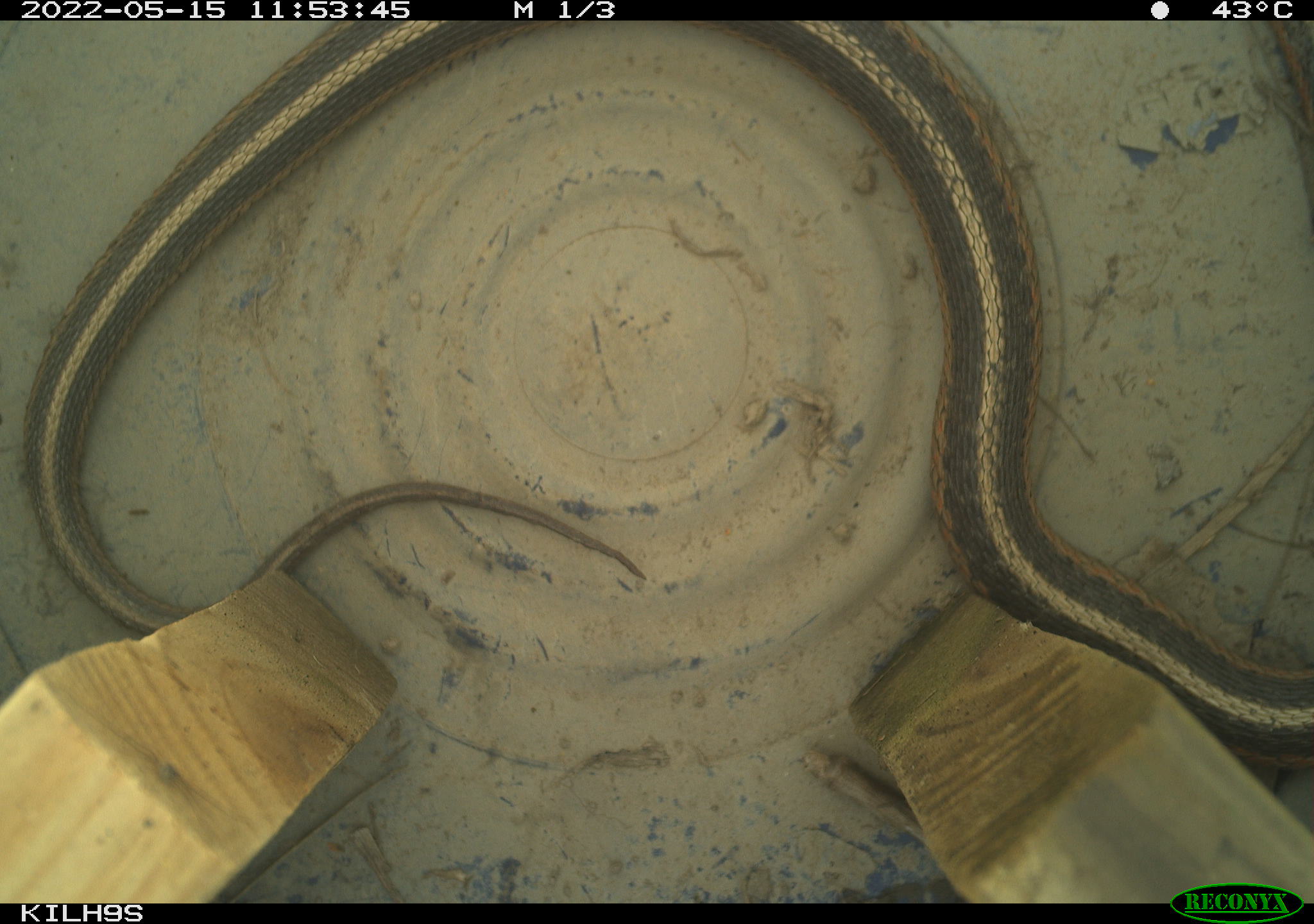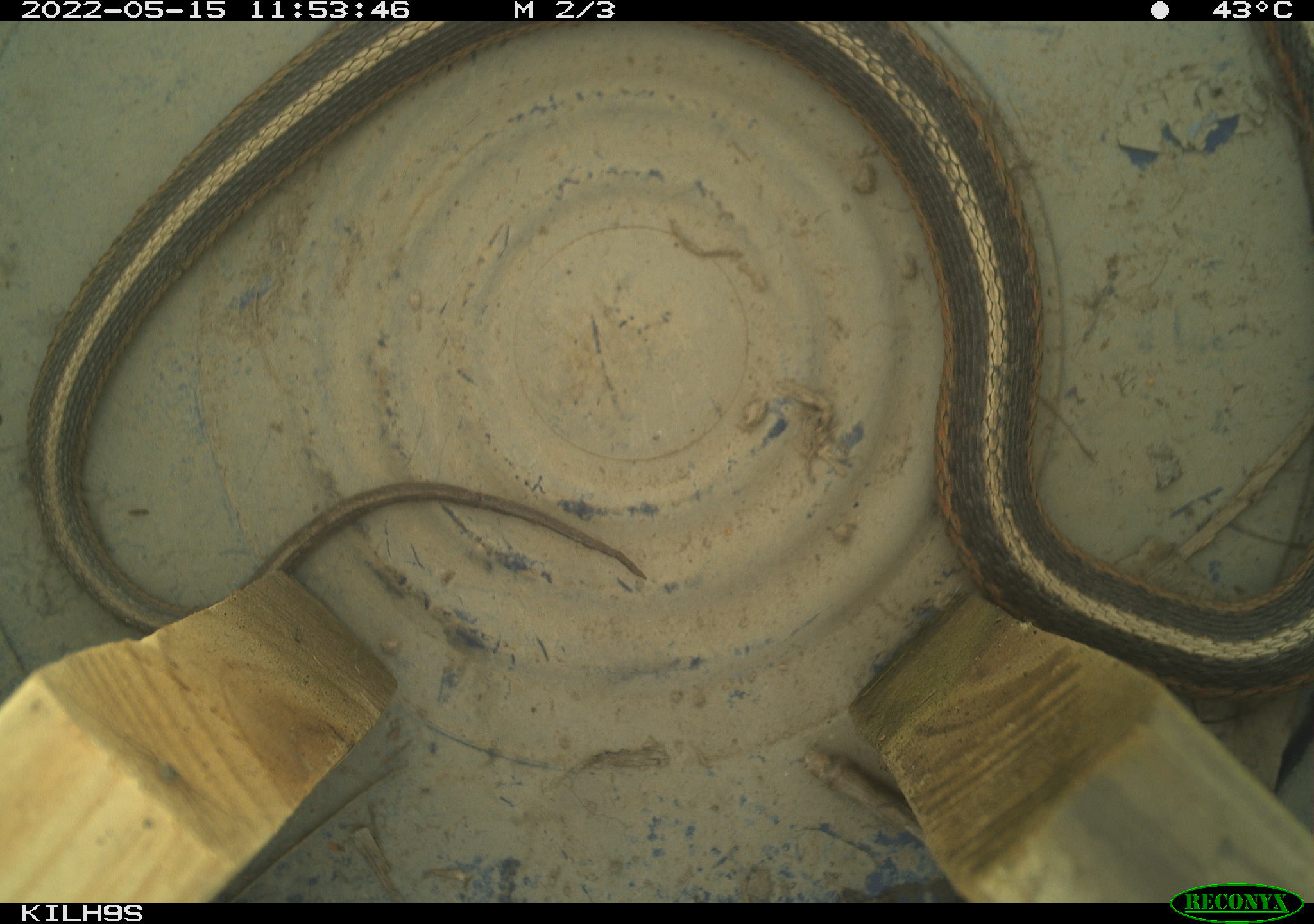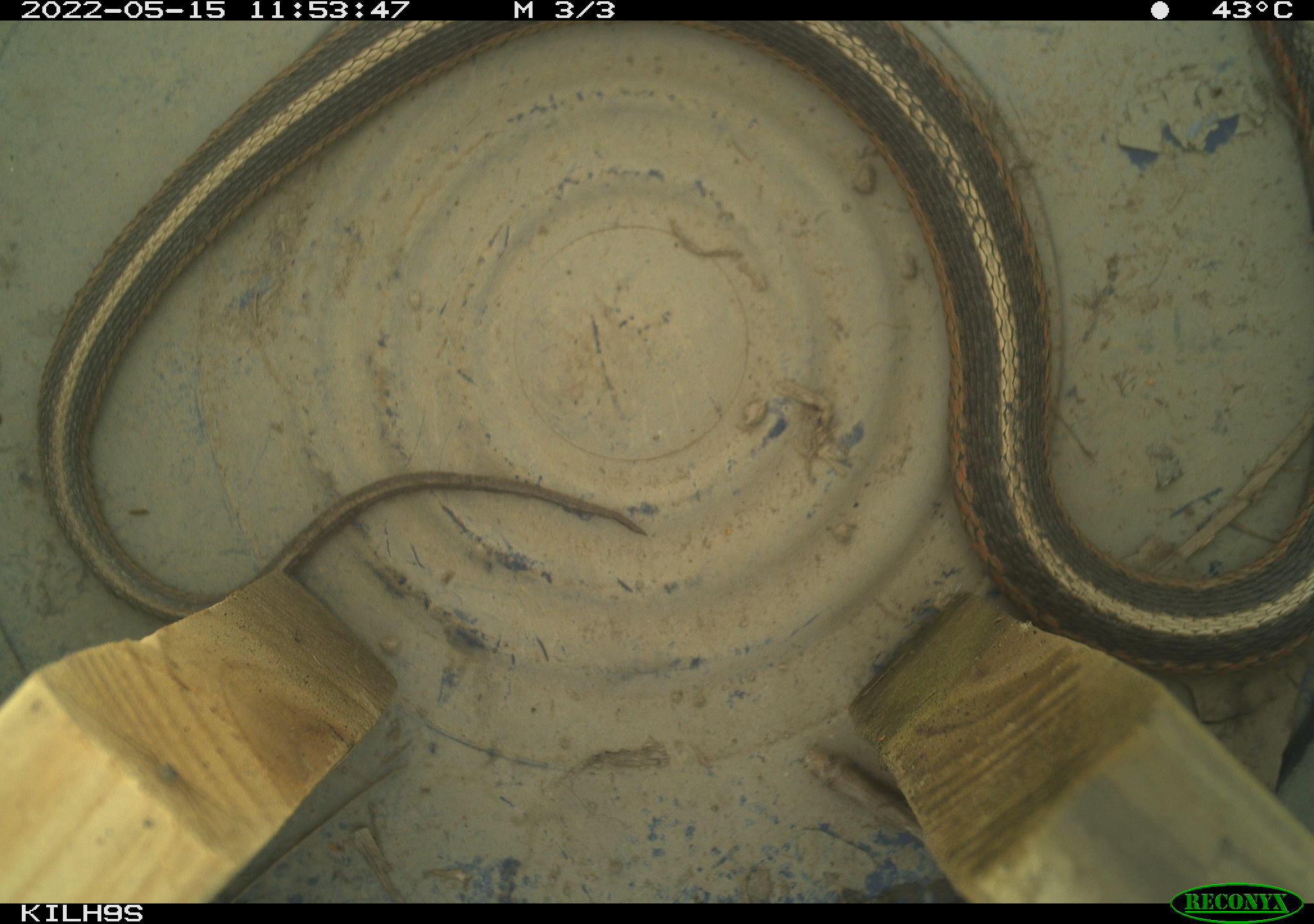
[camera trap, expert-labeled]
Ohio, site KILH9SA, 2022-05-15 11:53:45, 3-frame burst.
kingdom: Animalia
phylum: Chordata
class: Reptilia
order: Squamata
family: Colubridae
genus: Thamnophis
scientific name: Thamnophis sirtalis sirtalis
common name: eastern gartersnake